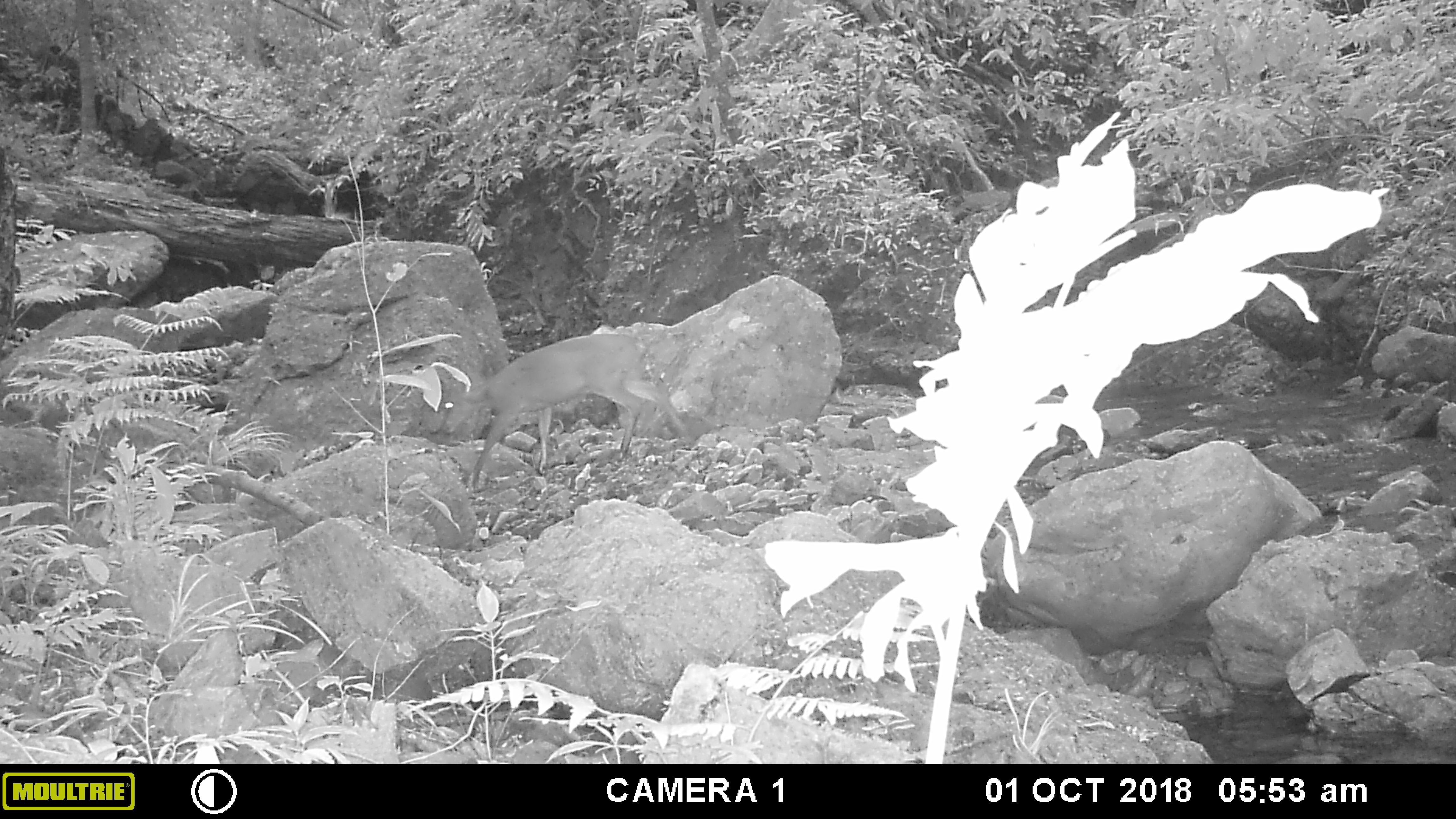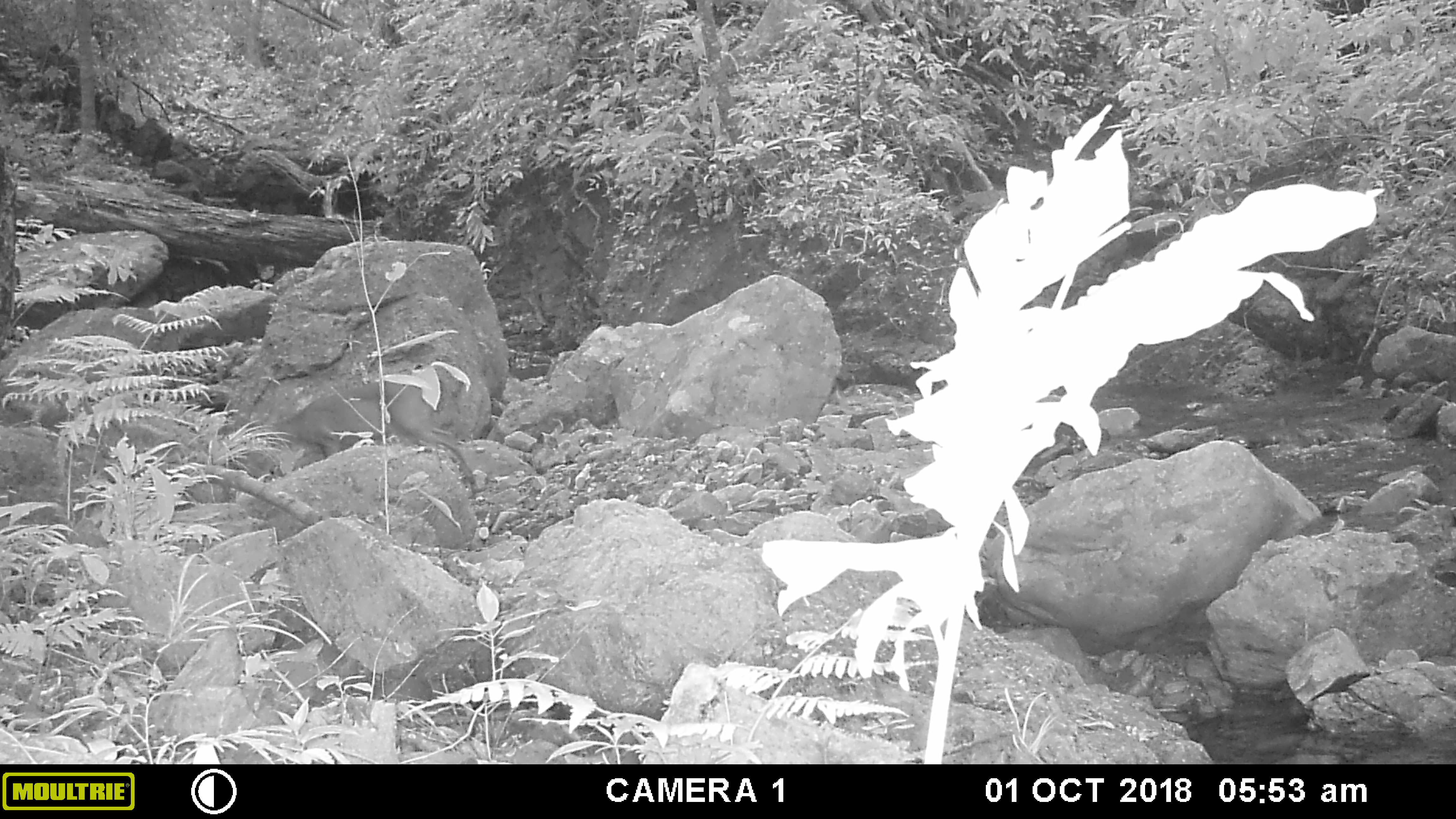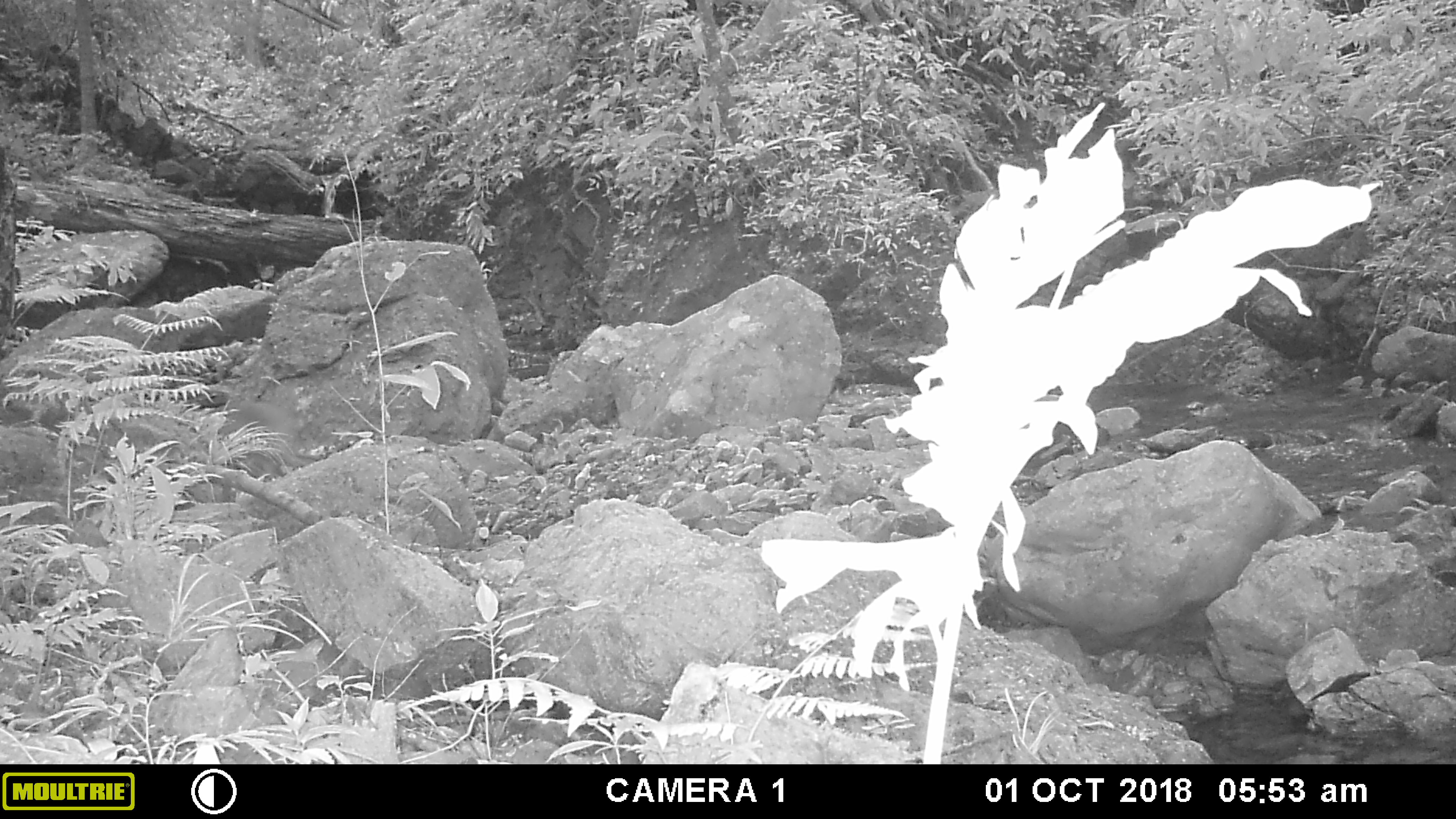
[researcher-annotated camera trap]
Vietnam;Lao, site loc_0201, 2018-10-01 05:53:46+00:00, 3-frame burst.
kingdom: Animalia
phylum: Chordata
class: Mammalia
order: Artiodactyla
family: Cervidae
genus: Muntiacus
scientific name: Muntiacus vuquangensis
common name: large-antlered muntjac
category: large antlered muntjac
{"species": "large antlered muntjac (large-antlered muntjac) (Muntiacus vuquangensis)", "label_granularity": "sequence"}